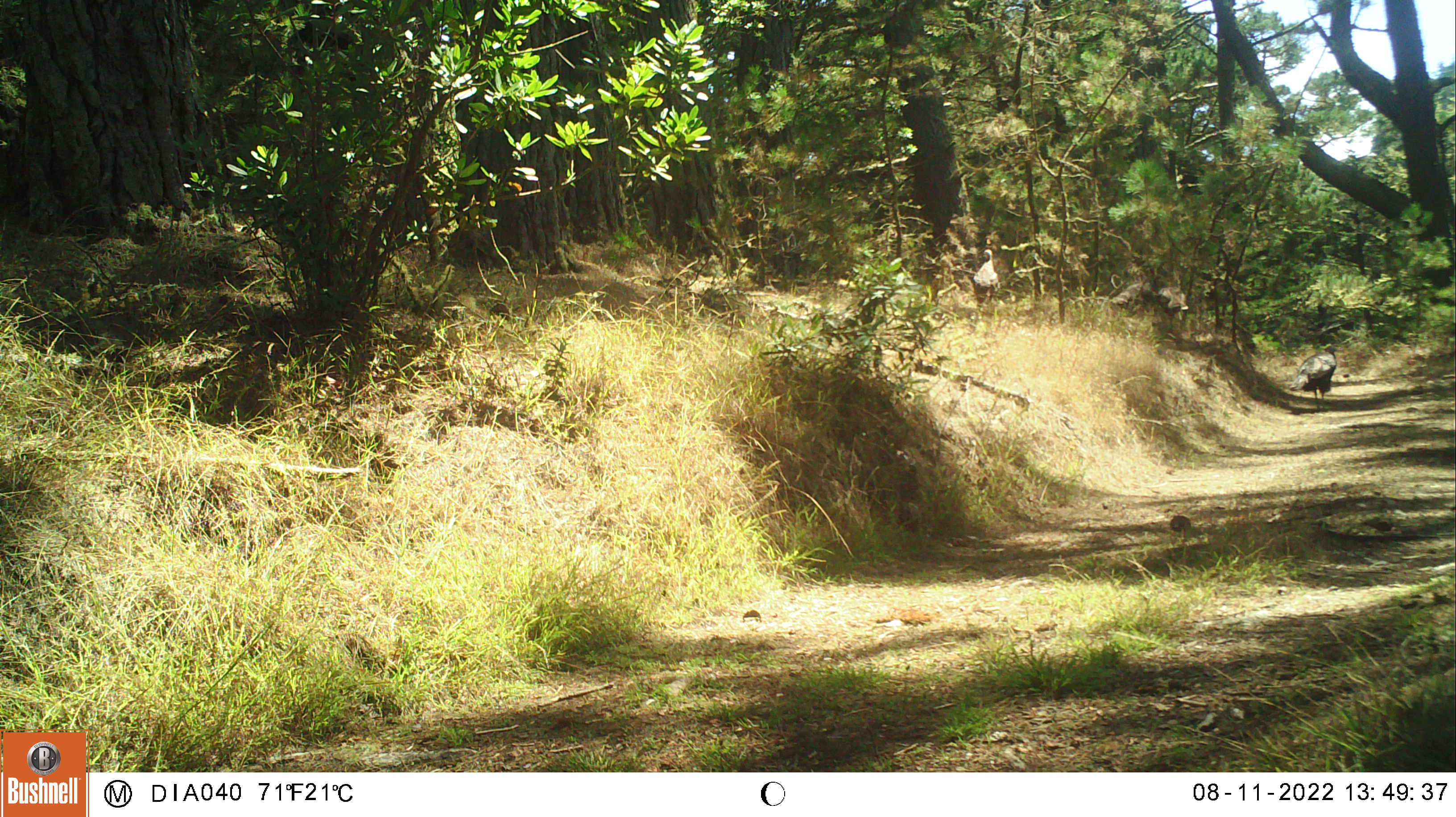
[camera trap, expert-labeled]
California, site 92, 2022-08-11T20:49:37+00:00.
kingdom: Animalia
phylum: Chordata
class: Aves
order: Galliformes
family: Phasianidae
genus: Meleagris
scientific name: Meleagris gallopavo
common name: turkey